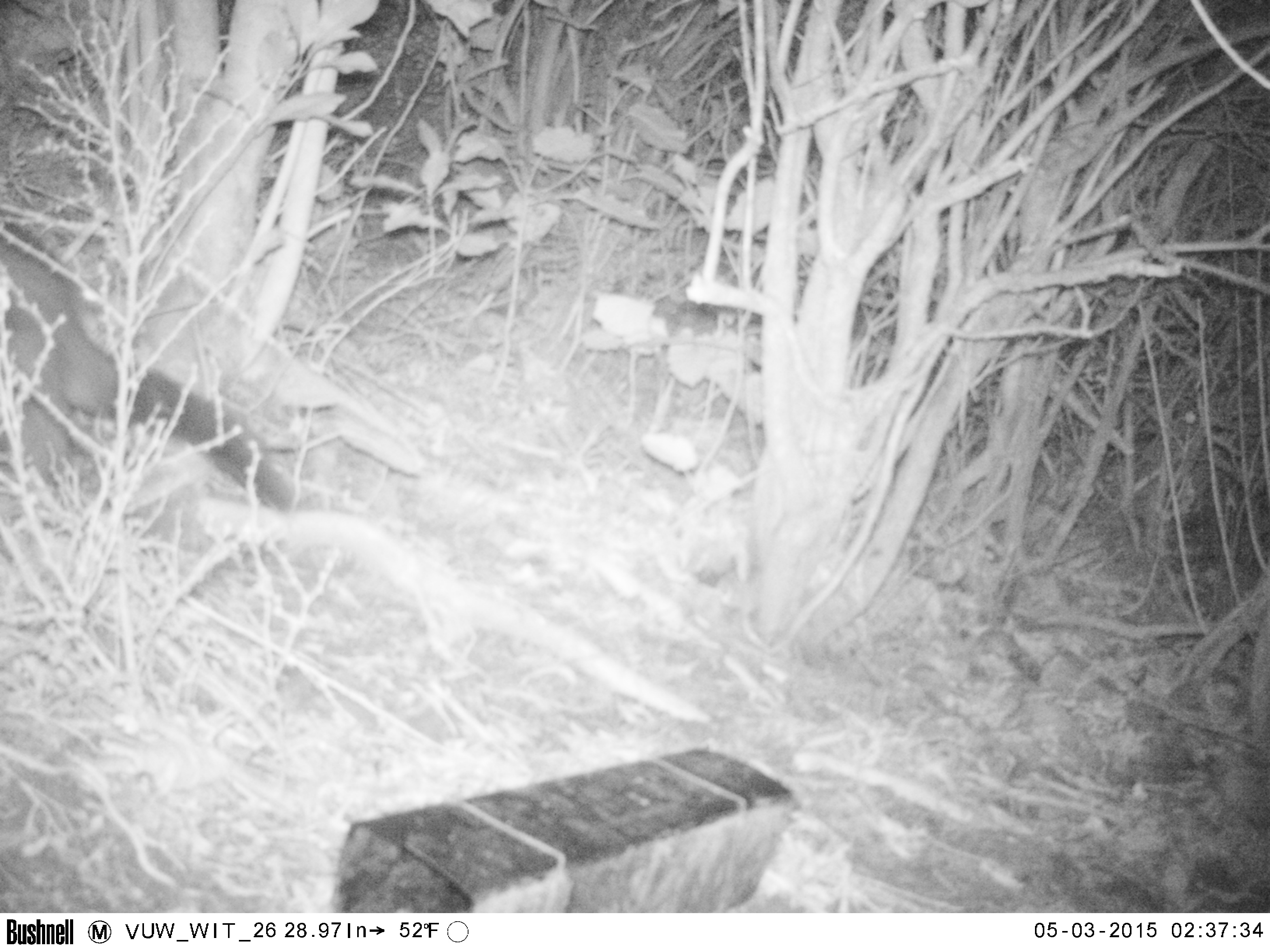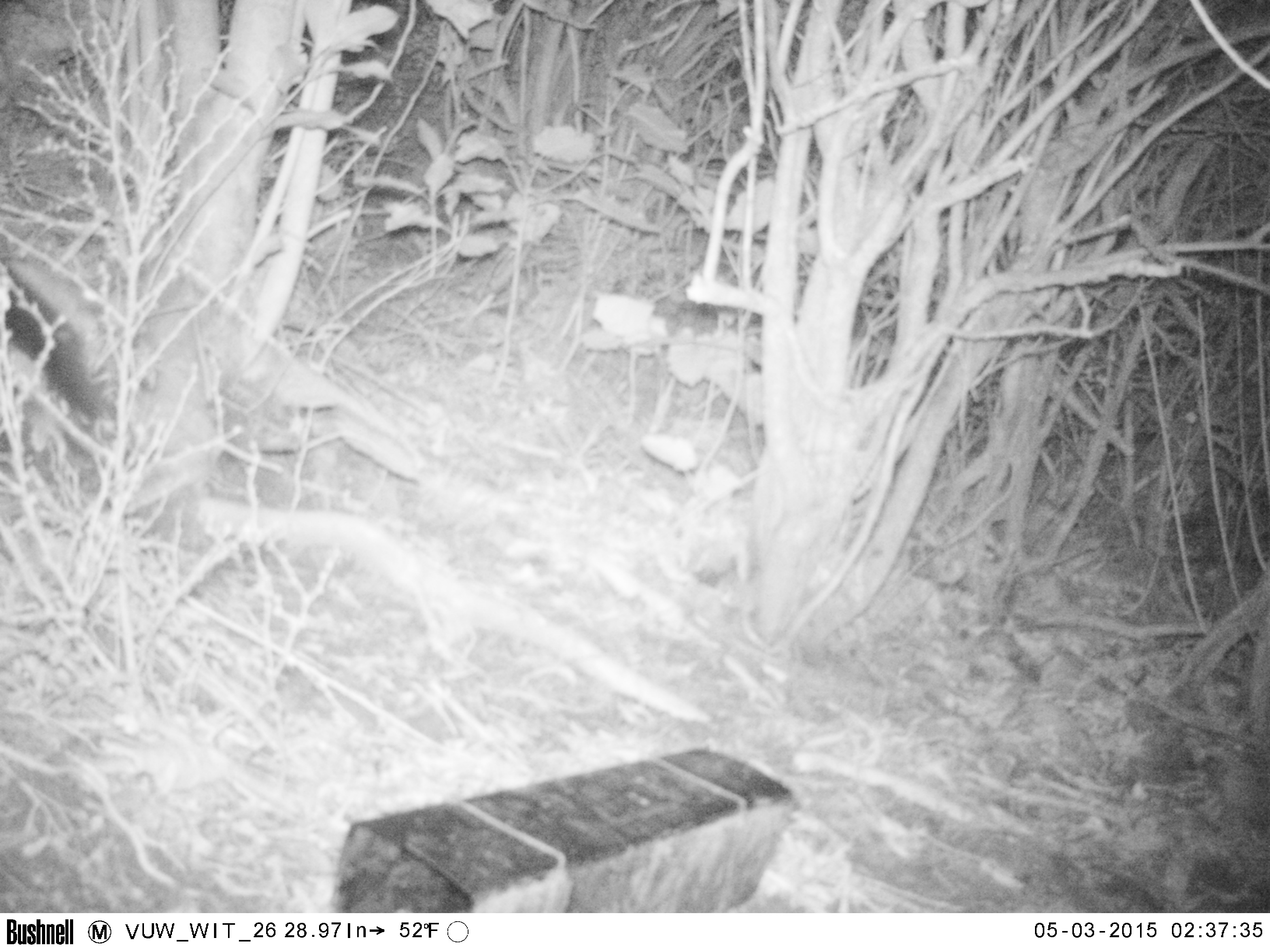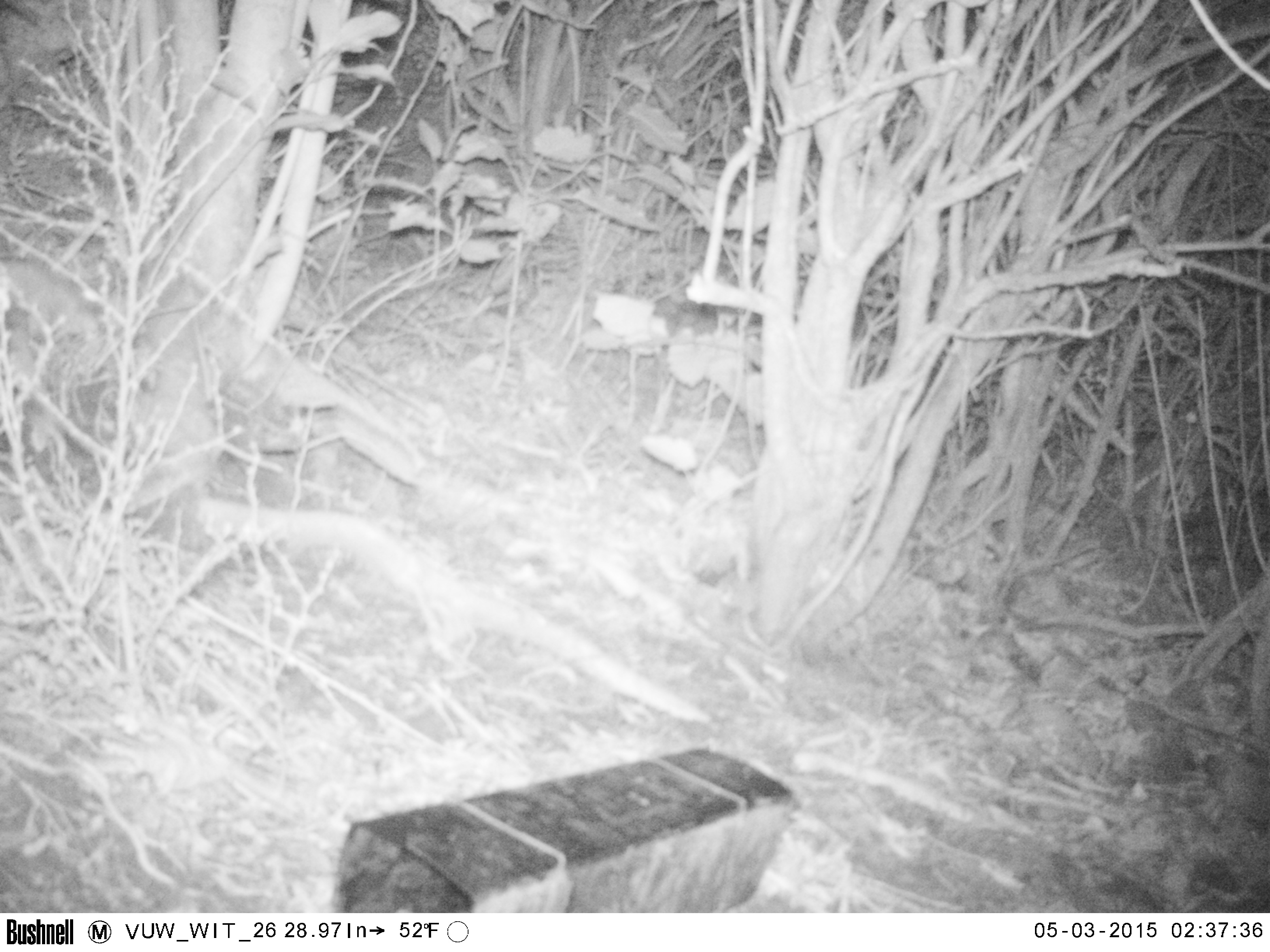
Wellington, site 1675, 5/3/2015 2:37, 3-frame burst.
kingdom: Animalia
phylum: Chordata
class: Mammalia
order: Didelphimorphia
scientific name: Didelphimorphia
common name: possum